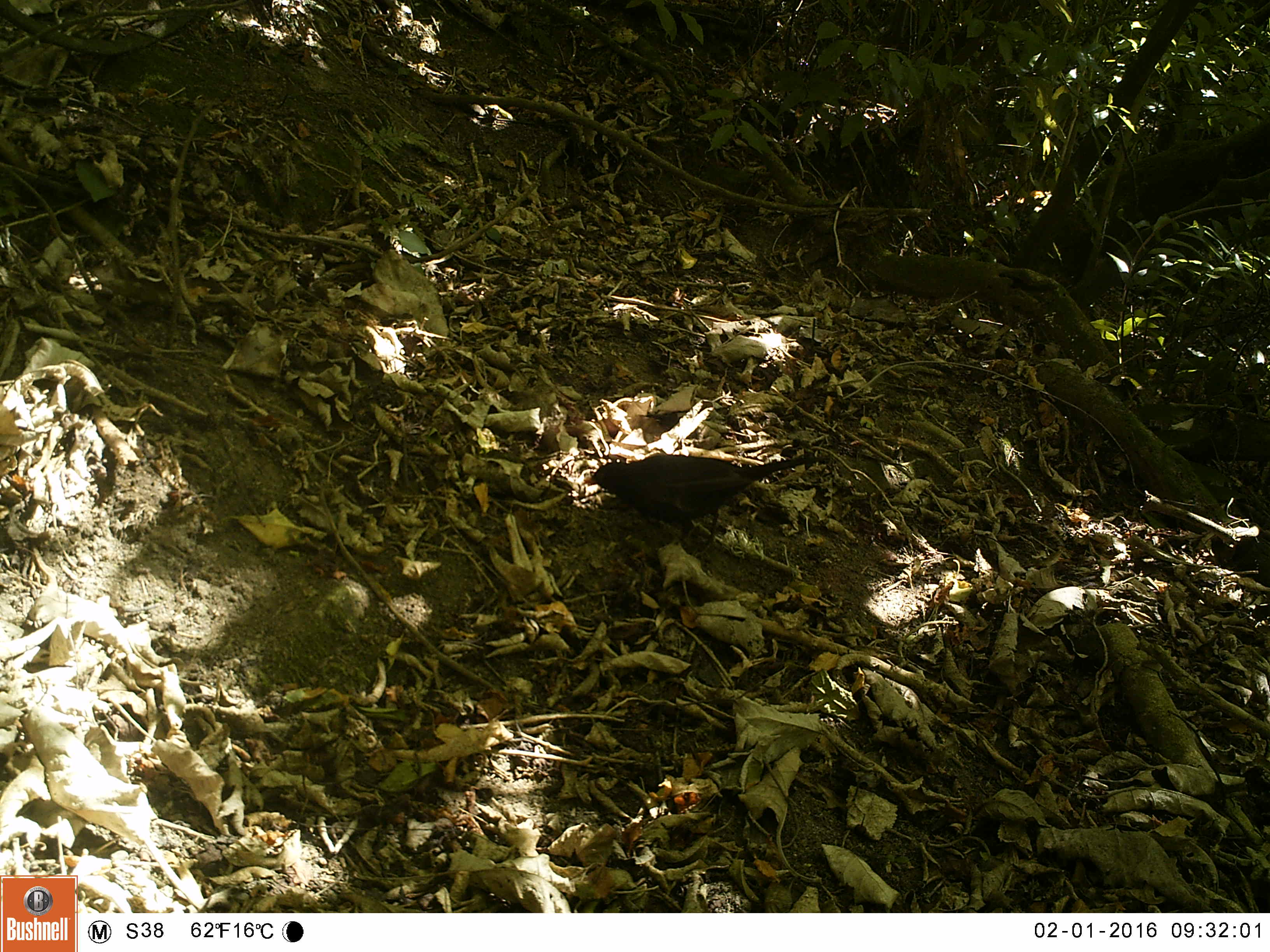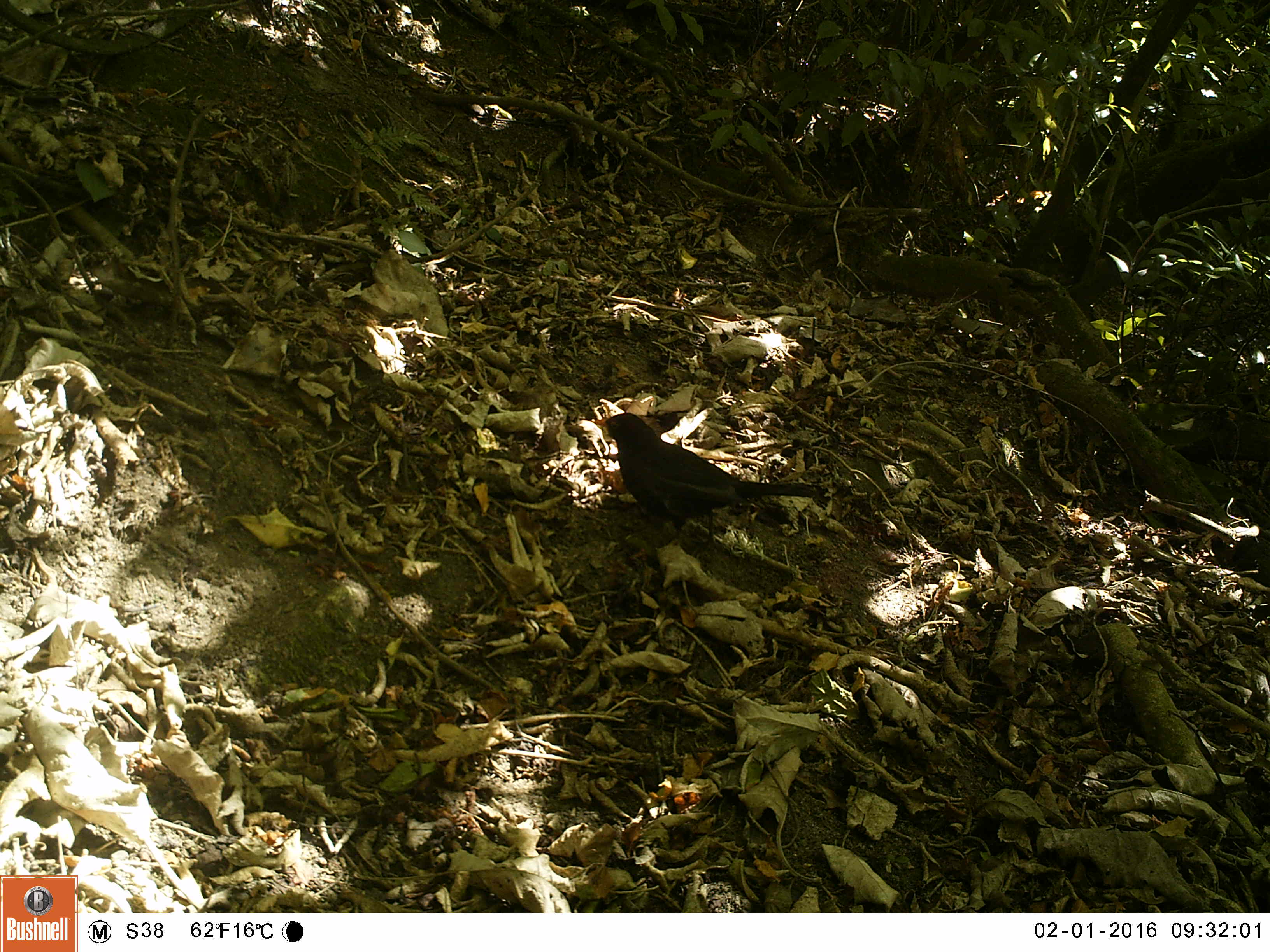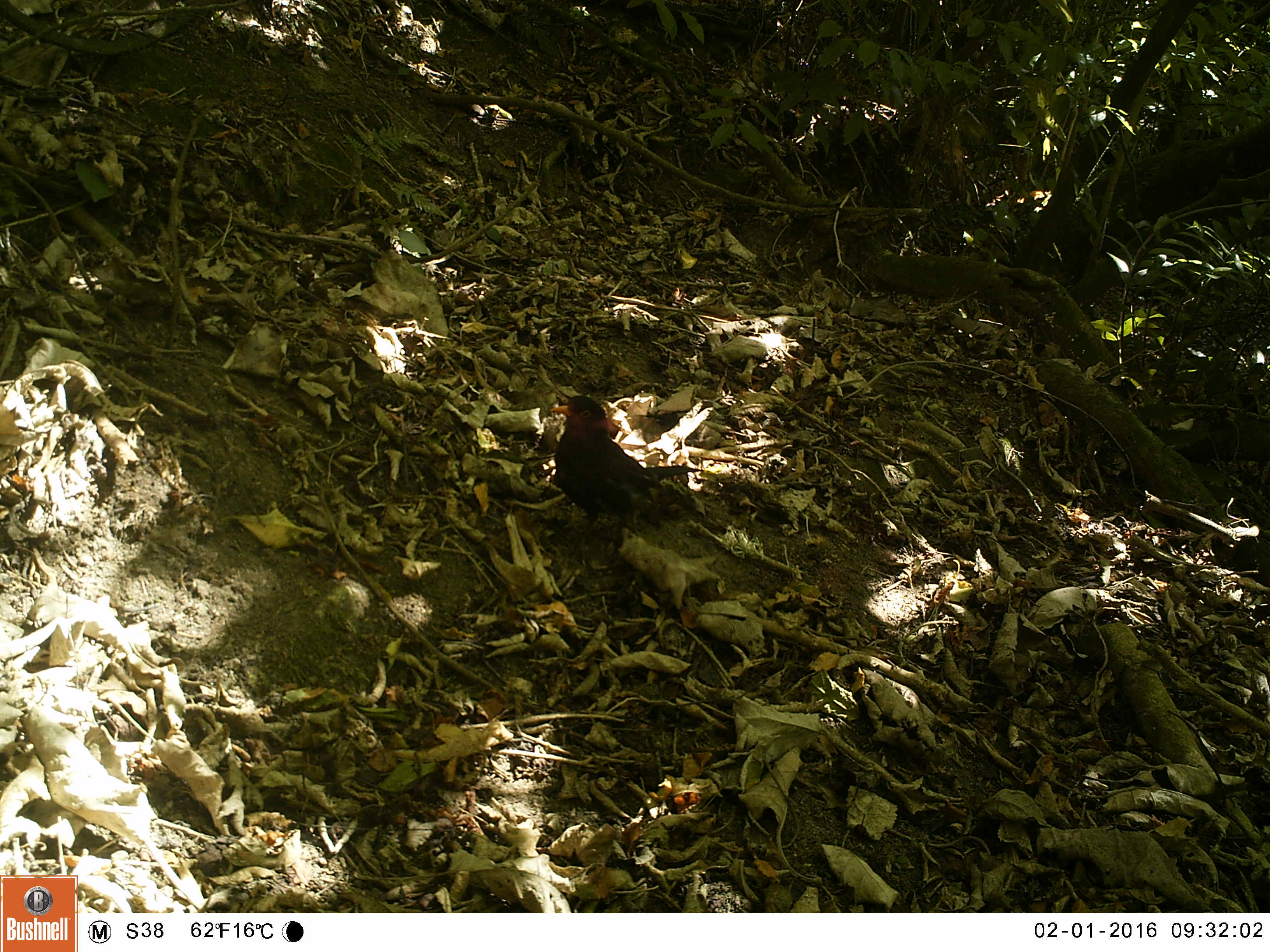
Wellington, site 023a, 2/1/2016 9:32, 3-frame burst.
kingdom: Animalia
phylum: Chordata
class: Aves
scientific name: Aves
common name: bird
Bird (Aves).